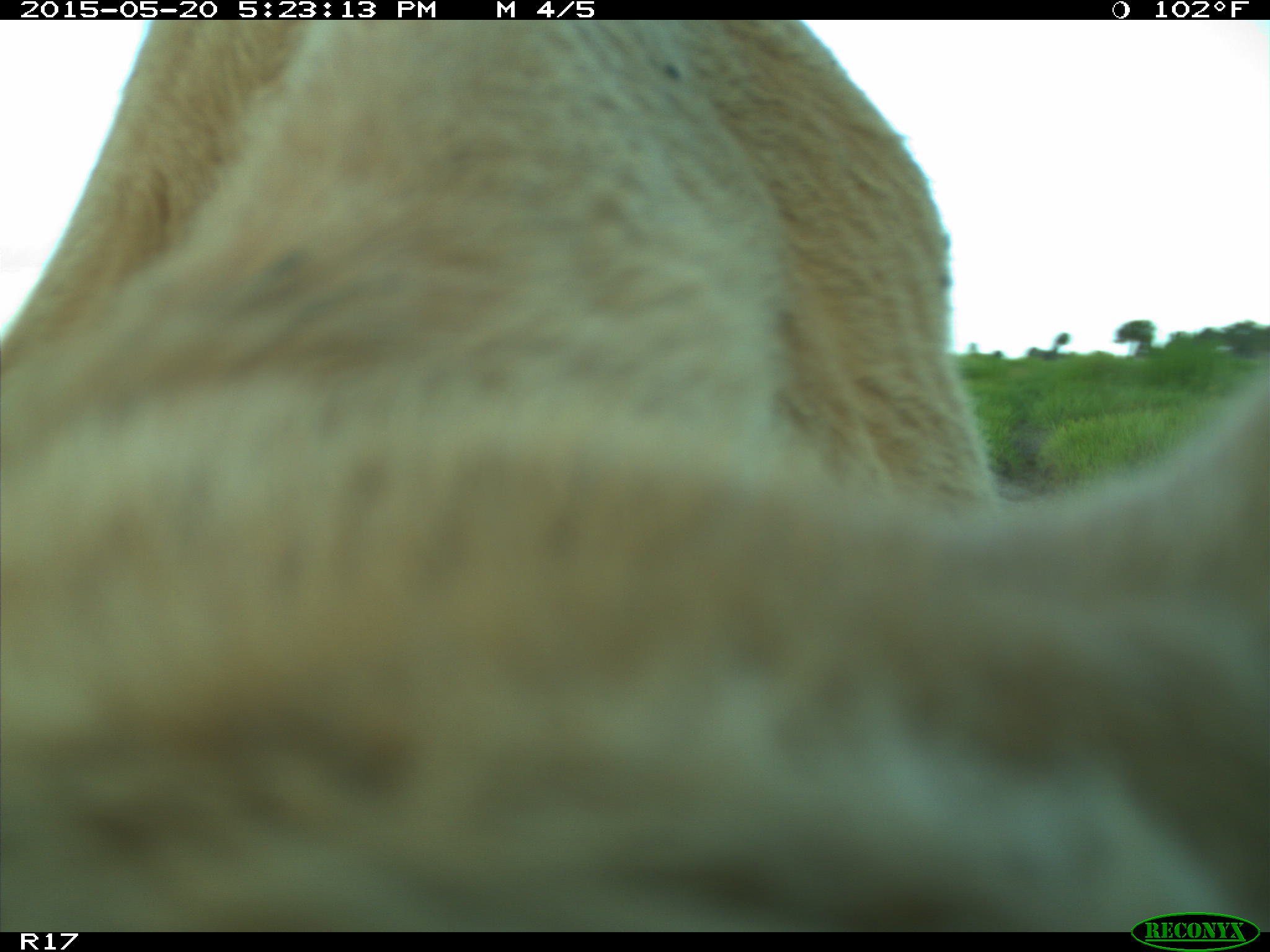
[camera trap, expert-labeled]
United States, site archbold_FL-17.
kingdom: Animalia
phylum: Chordata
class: Mammalia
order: Artiodactyla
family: Bovidae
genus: Bos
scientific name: Bos taurus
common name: domestic cow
Bos taurus (domestic cow).